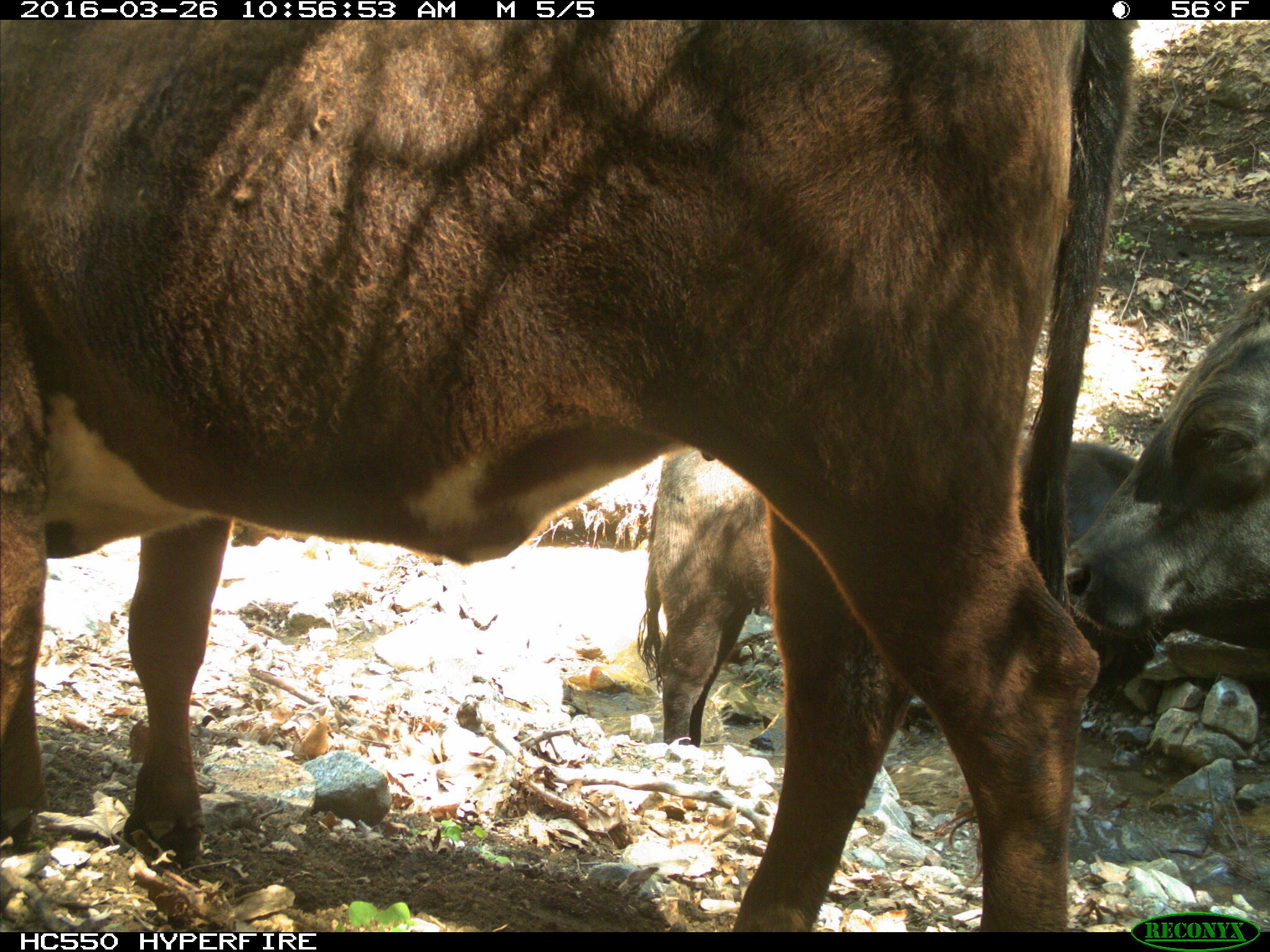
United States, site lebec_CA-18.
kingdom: Animalia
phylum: Chordata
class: Mammalia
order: Artiodactyla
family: Bovidae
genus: Bos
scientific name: Bos taurus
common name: domestic cow